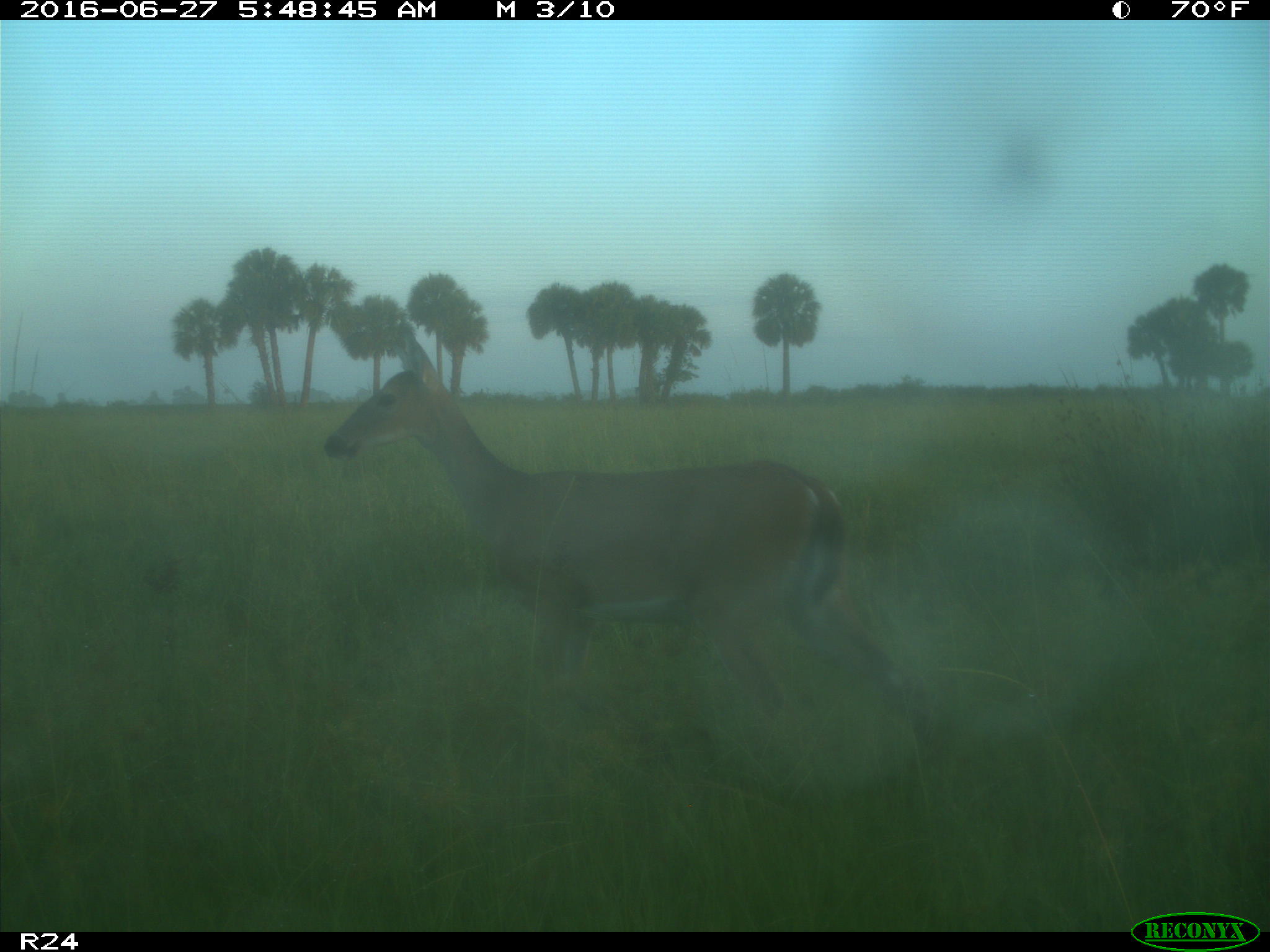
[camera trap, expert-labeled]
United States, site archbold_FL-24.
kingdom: Animalia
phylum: Chordata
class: Mammalia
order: Artiodactyla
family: Cervidae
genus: Odocoileus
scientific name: Odocoileus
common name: deer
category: unidentified deer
Unidentified deer (deer) (Odocoileus).